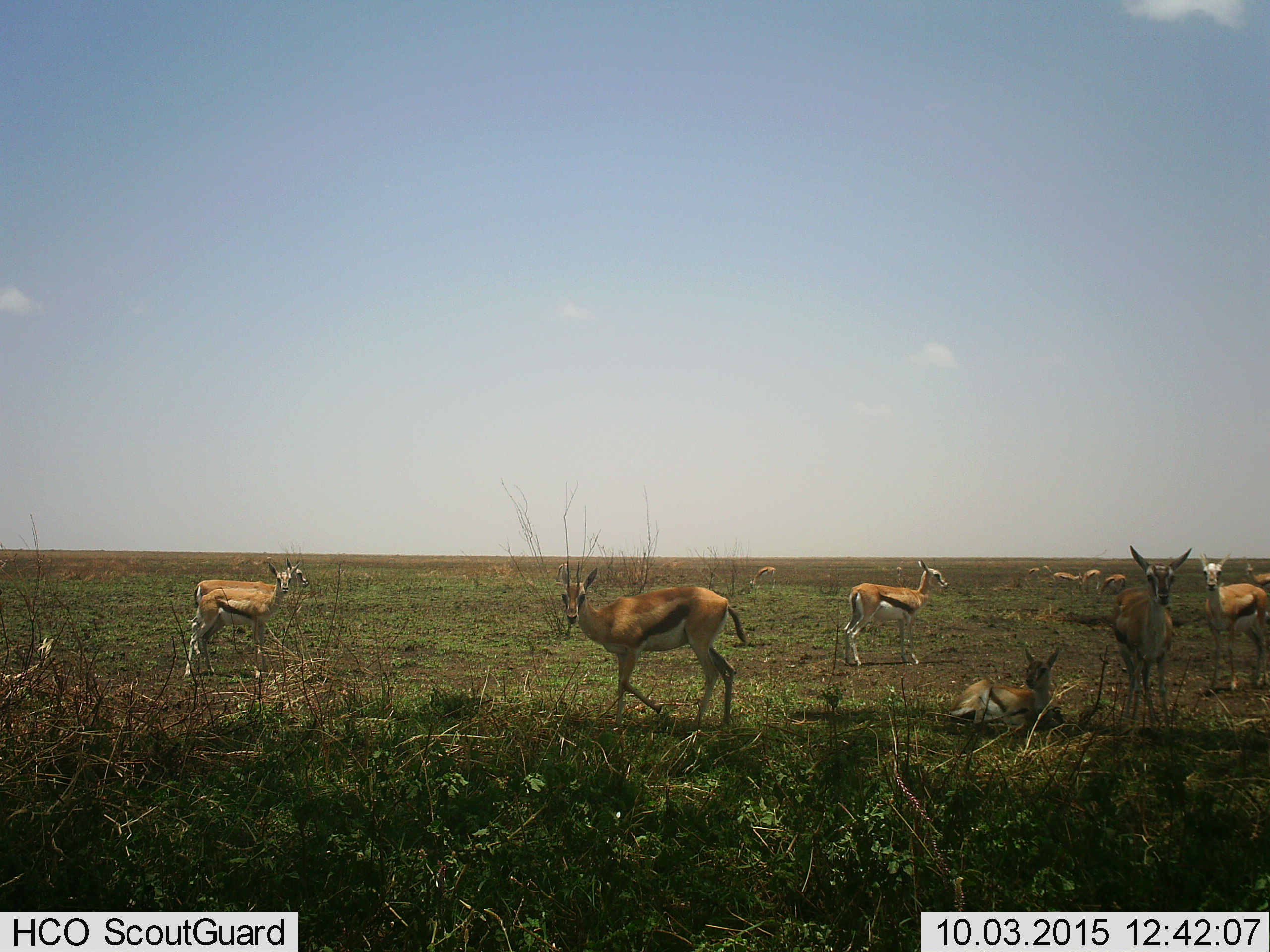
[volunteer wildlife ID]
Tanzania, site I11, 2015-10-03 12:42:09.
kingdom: Animalia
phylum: Chordata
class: Mammalia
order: Artiodactyla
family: Bovidae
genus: Eudorcas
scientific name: Eudorcas thomsonii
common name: thomson's gazelle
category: gazellethomsons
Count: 11-50.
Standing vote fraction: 90%.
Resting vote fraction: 90%.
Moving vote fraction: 40%.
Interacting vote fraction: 20%.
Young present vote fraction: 50%.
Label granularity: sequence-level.